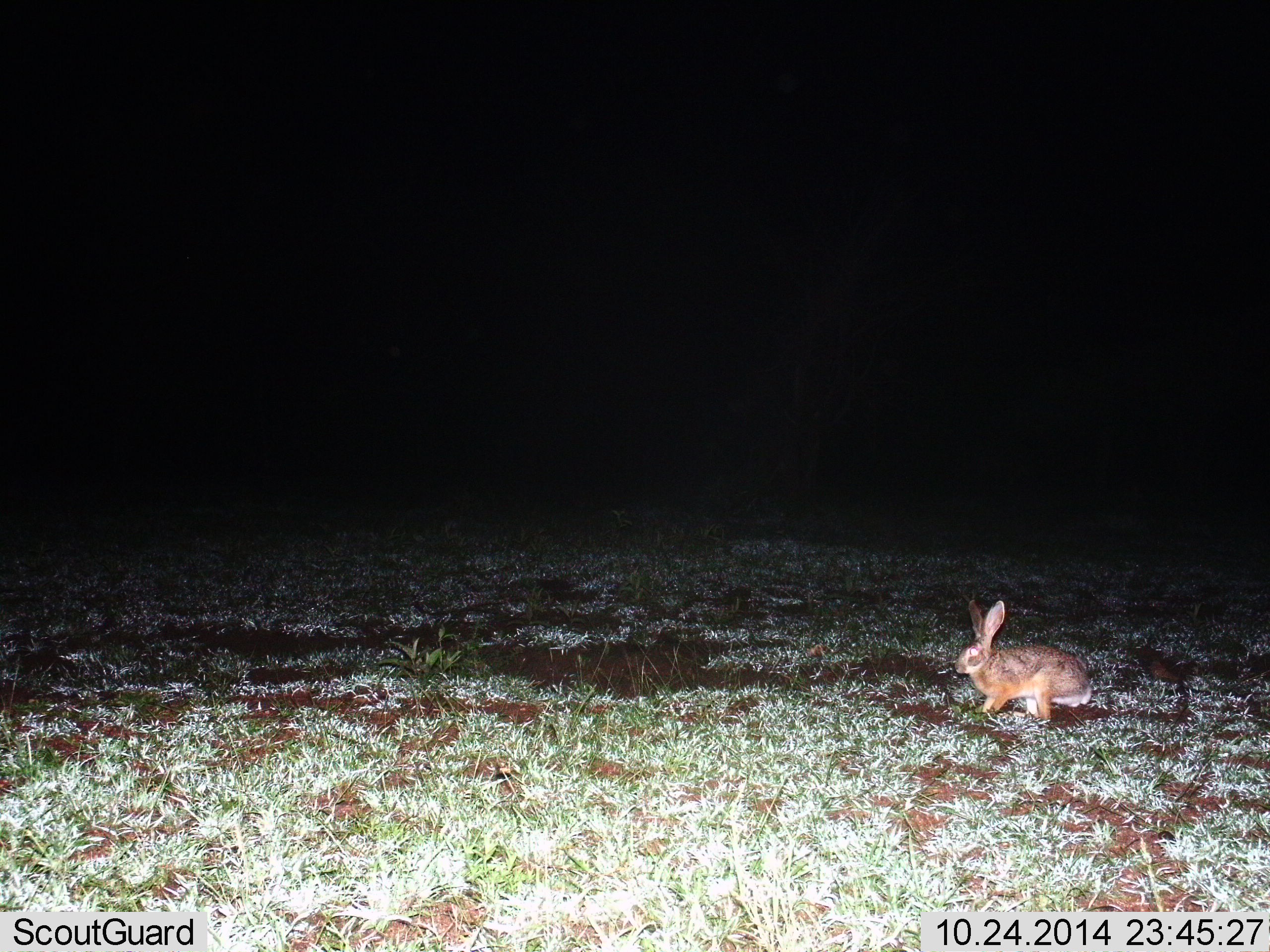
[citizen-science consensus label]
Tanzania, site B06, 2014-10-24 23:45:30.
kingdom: Animalia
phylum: Chordata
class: Mammalia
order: Lagomorpha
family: Leporidae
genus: Lepus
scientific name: Lepus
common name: hare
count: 1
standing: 70%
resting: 0%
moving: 30%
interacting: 0%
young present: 0%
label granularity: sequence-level